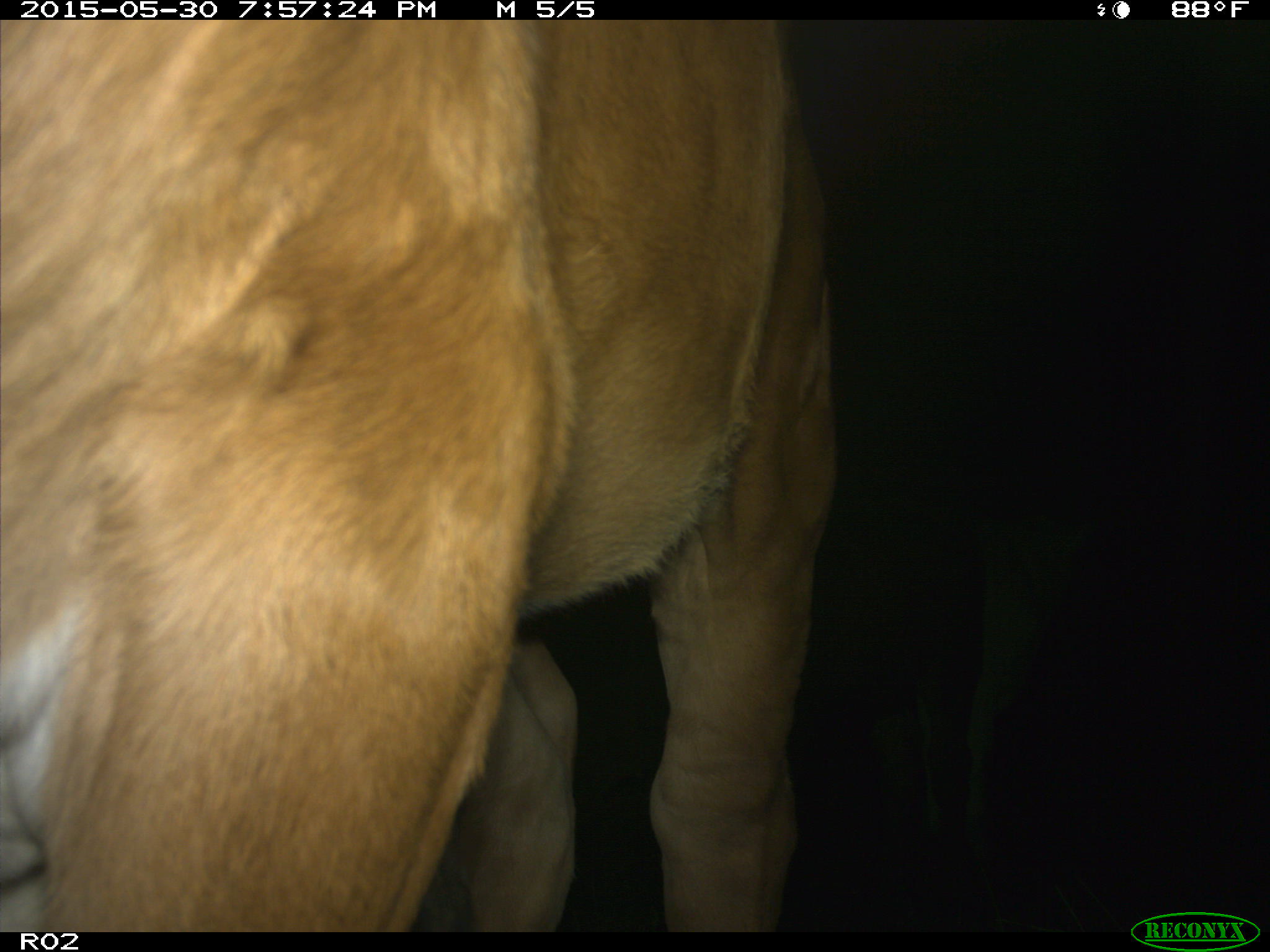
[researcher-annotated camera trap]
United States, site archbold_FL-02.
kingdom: Animalia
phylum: Chordata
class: Mammalia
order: Artiodactyla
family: Bovidae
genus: Bos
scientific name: Bos taurus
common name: domestic cow